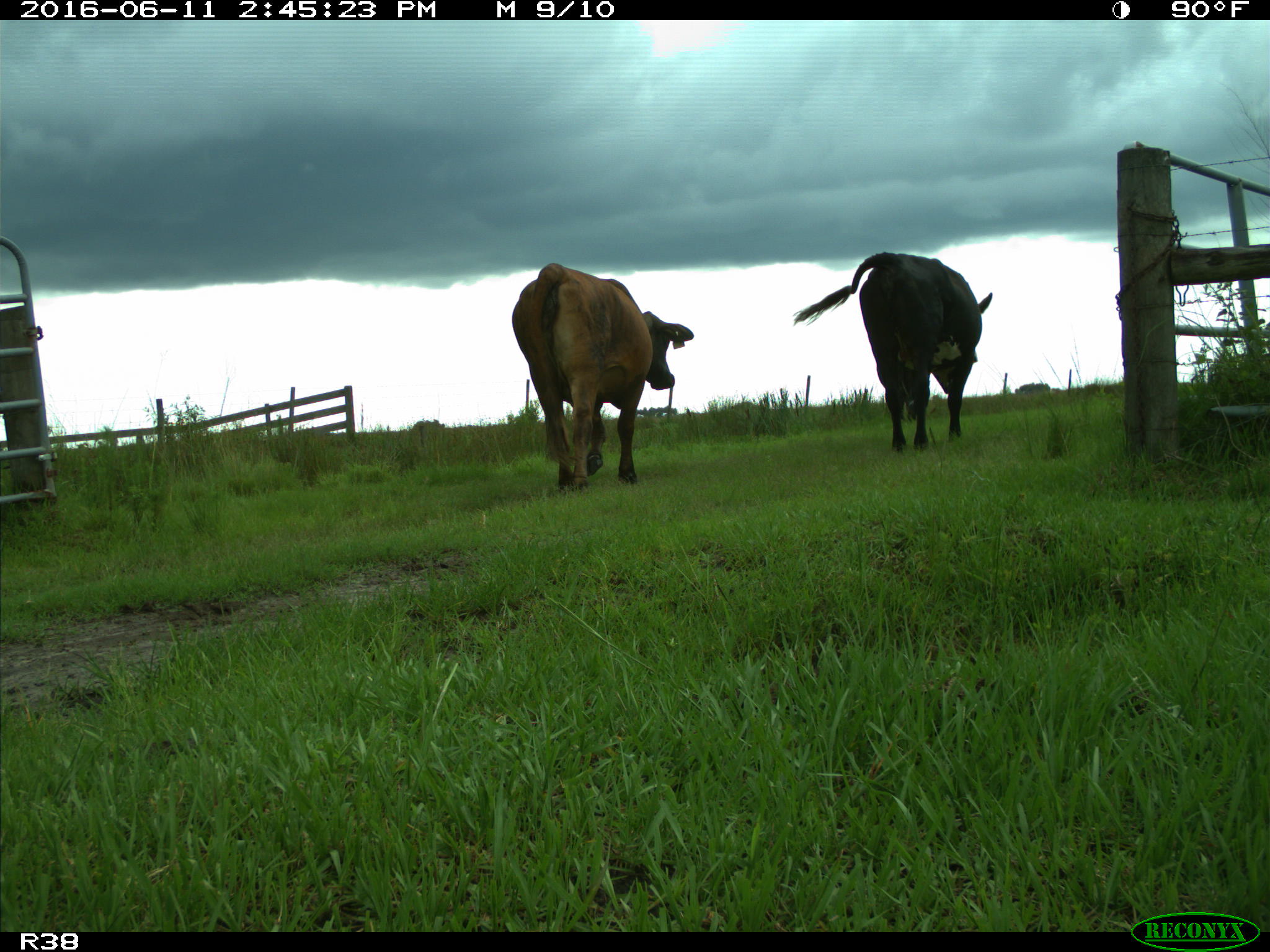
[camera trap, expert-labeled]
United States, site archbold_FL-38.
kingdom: Animalia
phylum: Chordata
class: Mammalia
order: Artiodactyla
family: Bovidae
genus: Bos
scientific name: Bos taurus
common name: domestic cow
Bos taurus (domestic cow).